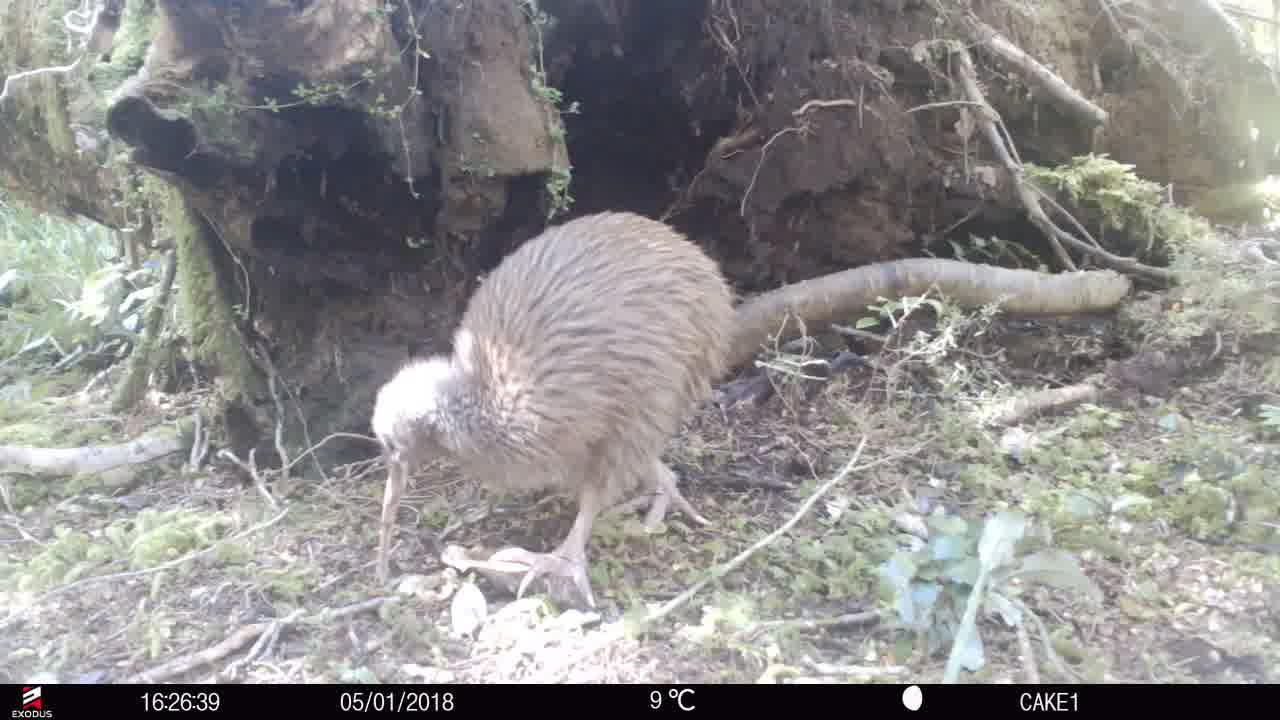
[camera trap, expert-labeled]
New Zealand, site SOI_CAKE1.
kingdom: Animalia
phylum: Chordata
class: Aves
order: Apterygiformes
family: Apterygidae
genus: Apteryx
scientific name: Apteryx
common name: kiwi